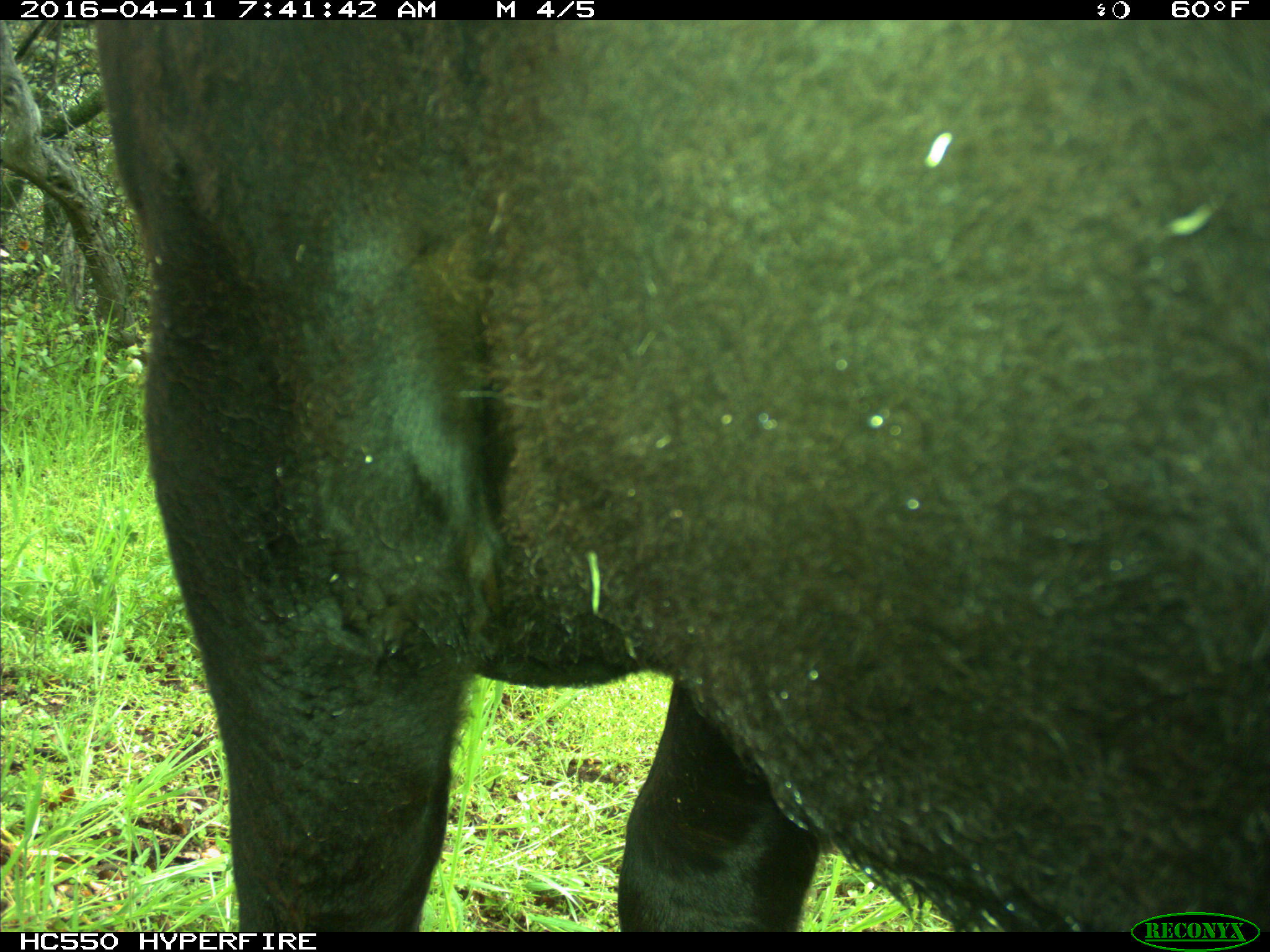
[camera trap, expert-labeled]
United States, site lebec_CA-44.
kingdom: Animalia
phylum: Chordata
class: Mammalia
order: Artiodactyla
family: Bovidae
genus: Bos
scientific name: Bos taurus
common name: domestic cow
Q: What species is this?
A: Bos taurus (domestic cow).